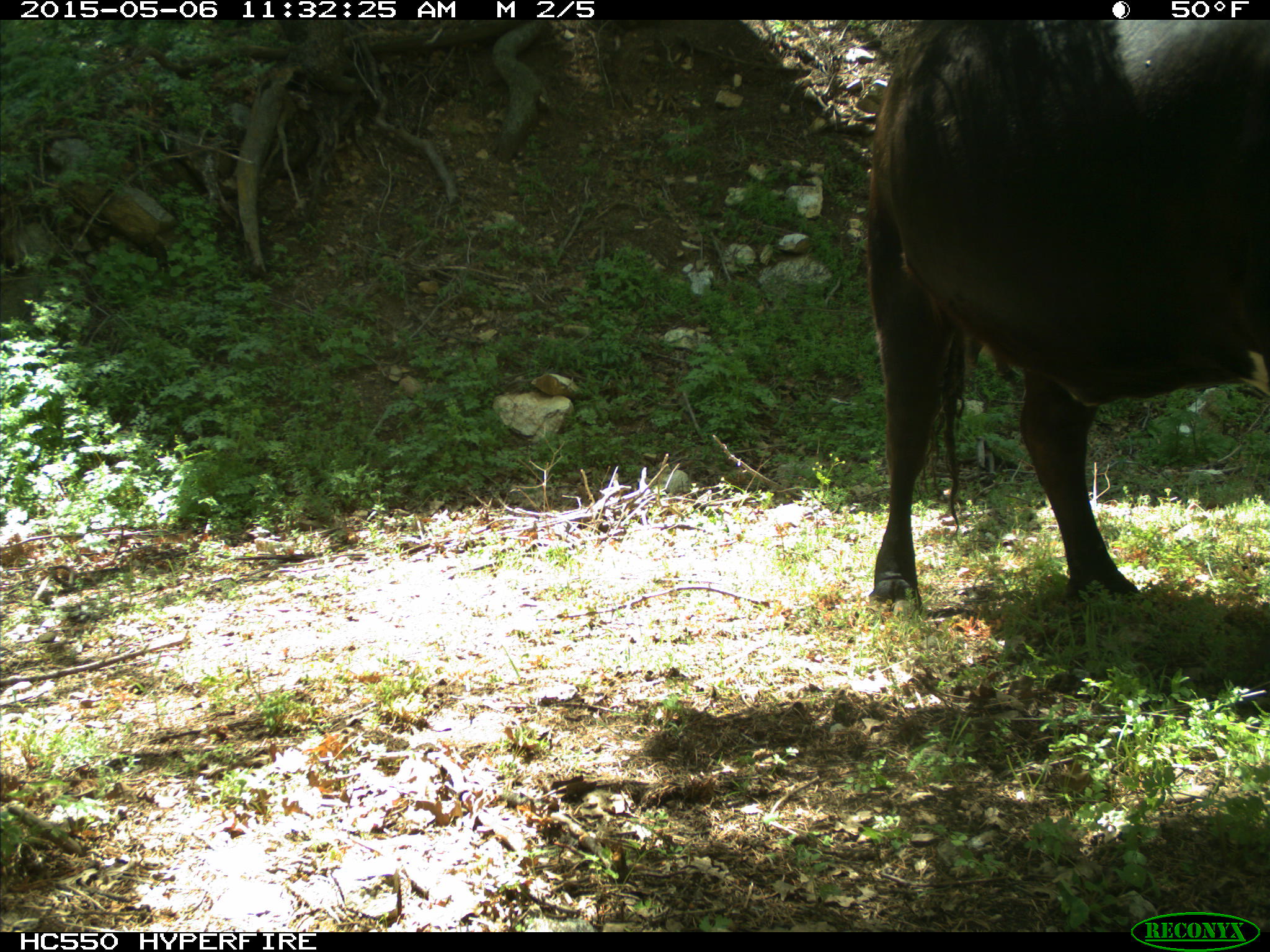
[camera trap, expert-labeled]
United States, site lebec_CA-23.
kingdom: Animalia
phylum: Chordata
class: Mammalia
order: Artiodactyla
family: Bovidae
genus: Bos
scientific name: Bos taurus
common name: domestic cow